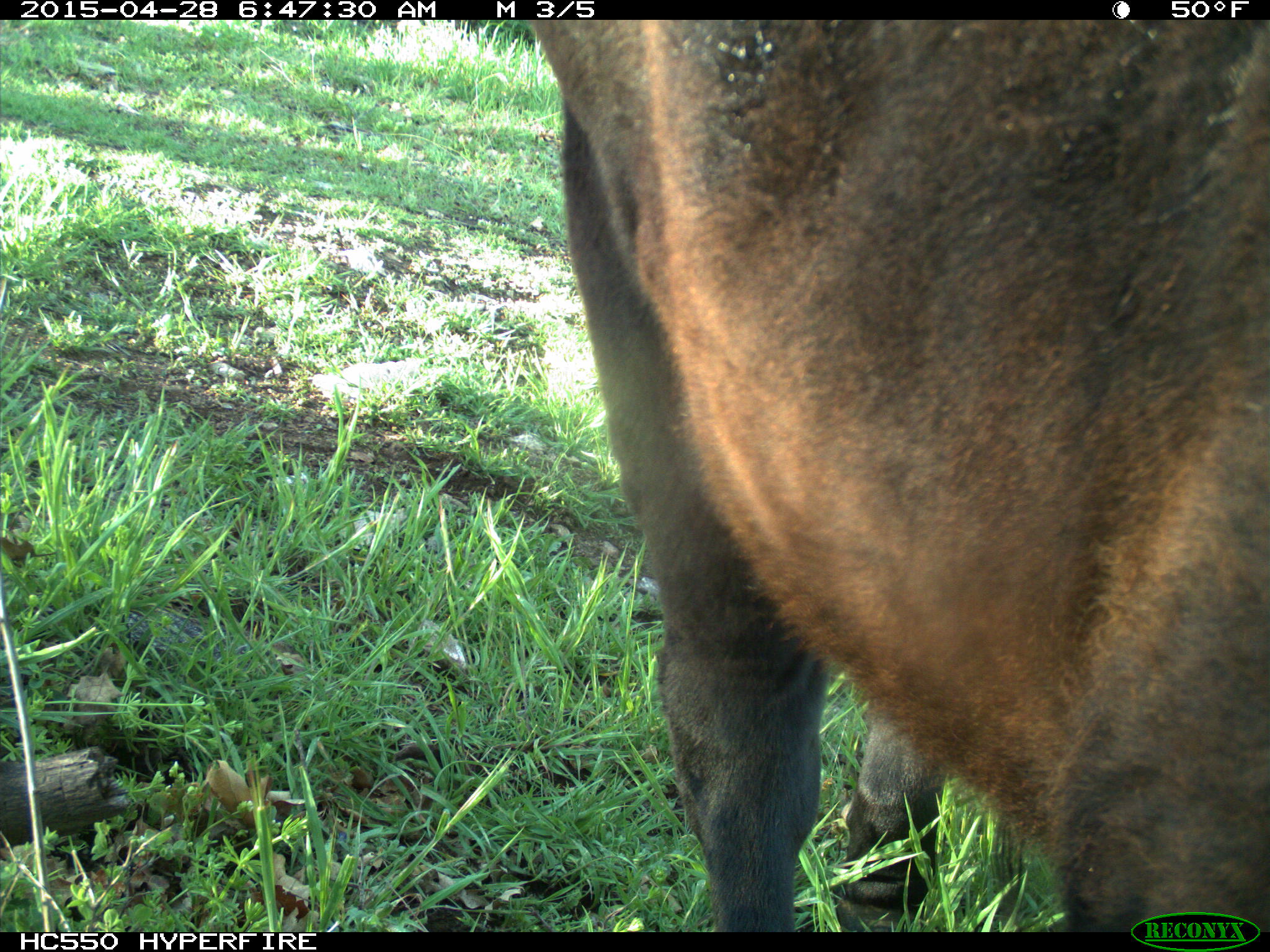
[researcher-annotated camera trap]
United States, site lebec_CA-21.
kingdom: Animalia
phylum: Chordata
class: Mammalia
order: Artiodactyla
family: Bovidae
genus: Bos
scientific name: Bos taurus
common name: domestic cow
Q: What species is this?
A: Bos taurus (domestic cow).